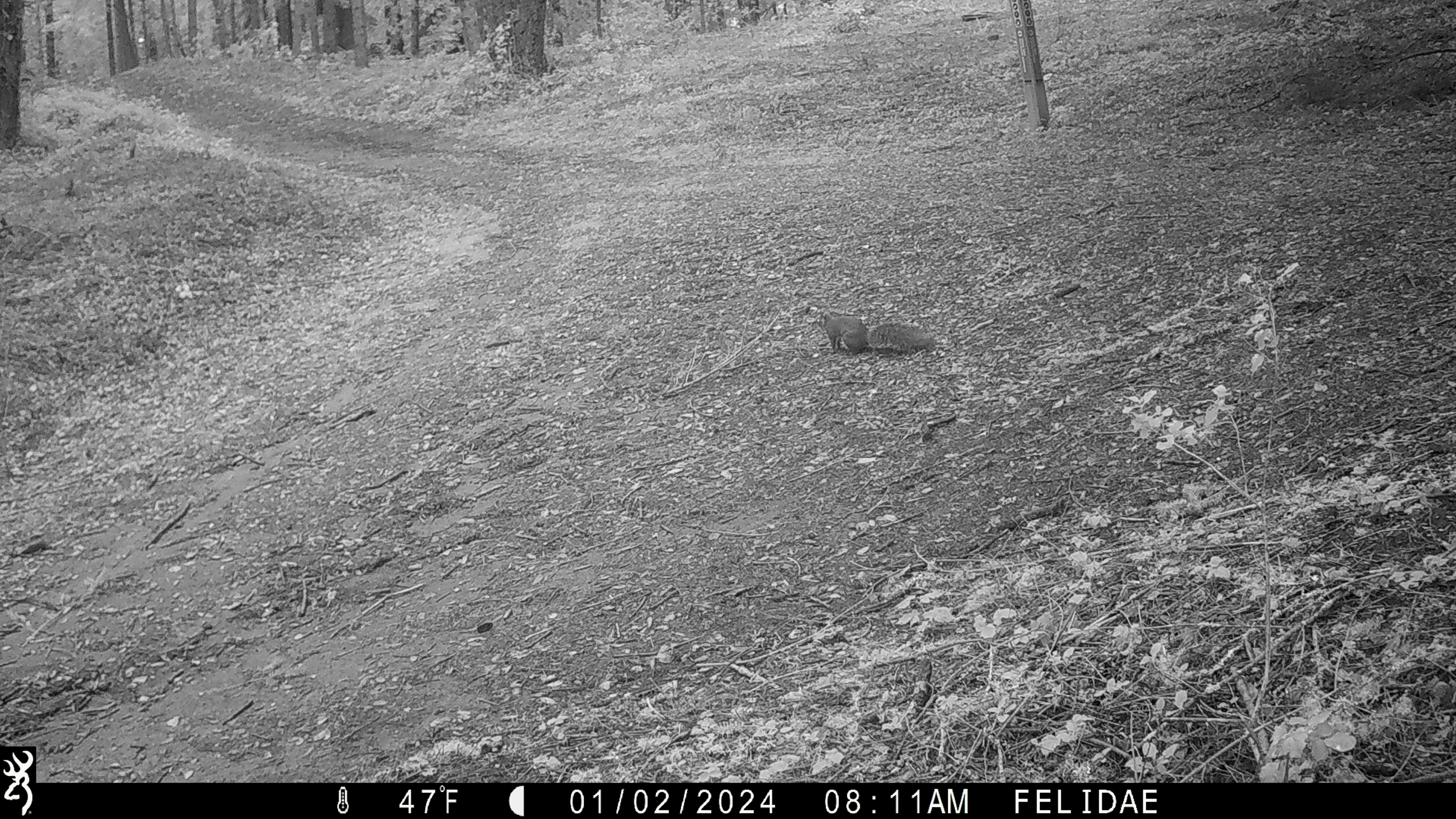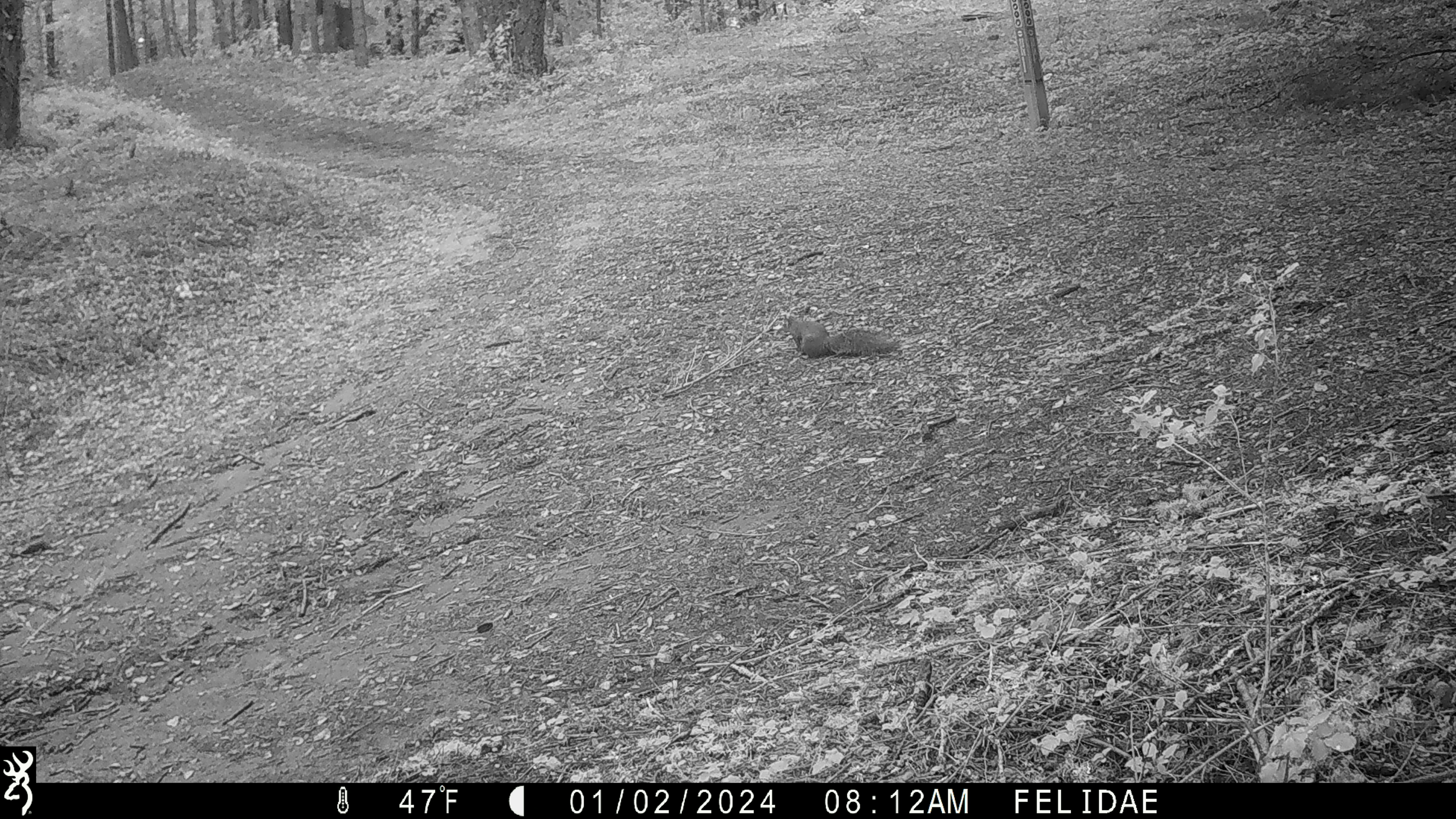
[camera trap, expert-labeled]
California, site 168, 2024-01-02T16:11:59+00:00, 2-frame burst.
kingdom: Animalia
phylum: Chordata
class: Mammalia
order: Rodentia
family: Sciuridae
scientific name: Sciuridae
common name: squirrel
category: unknown squirrel